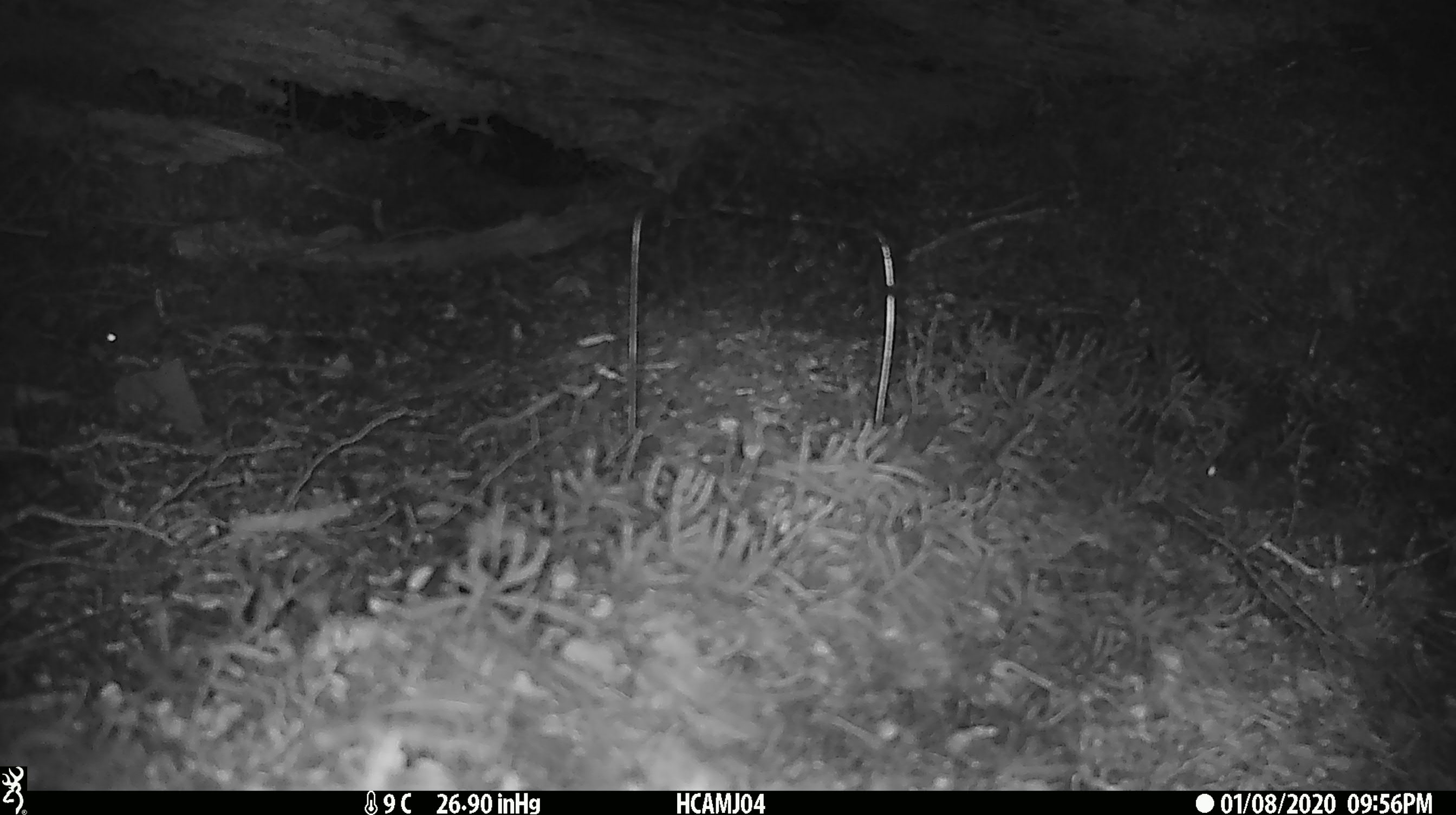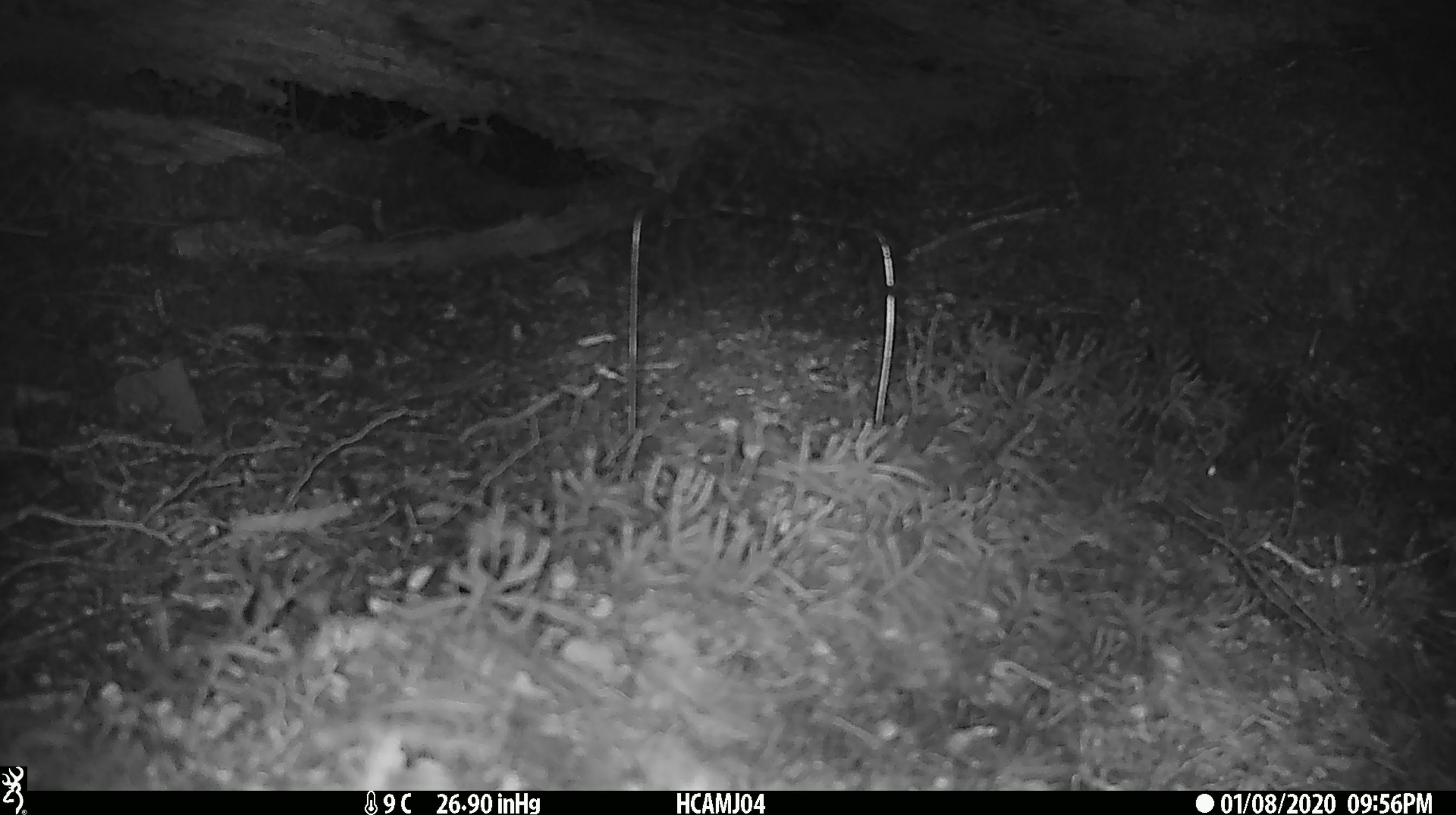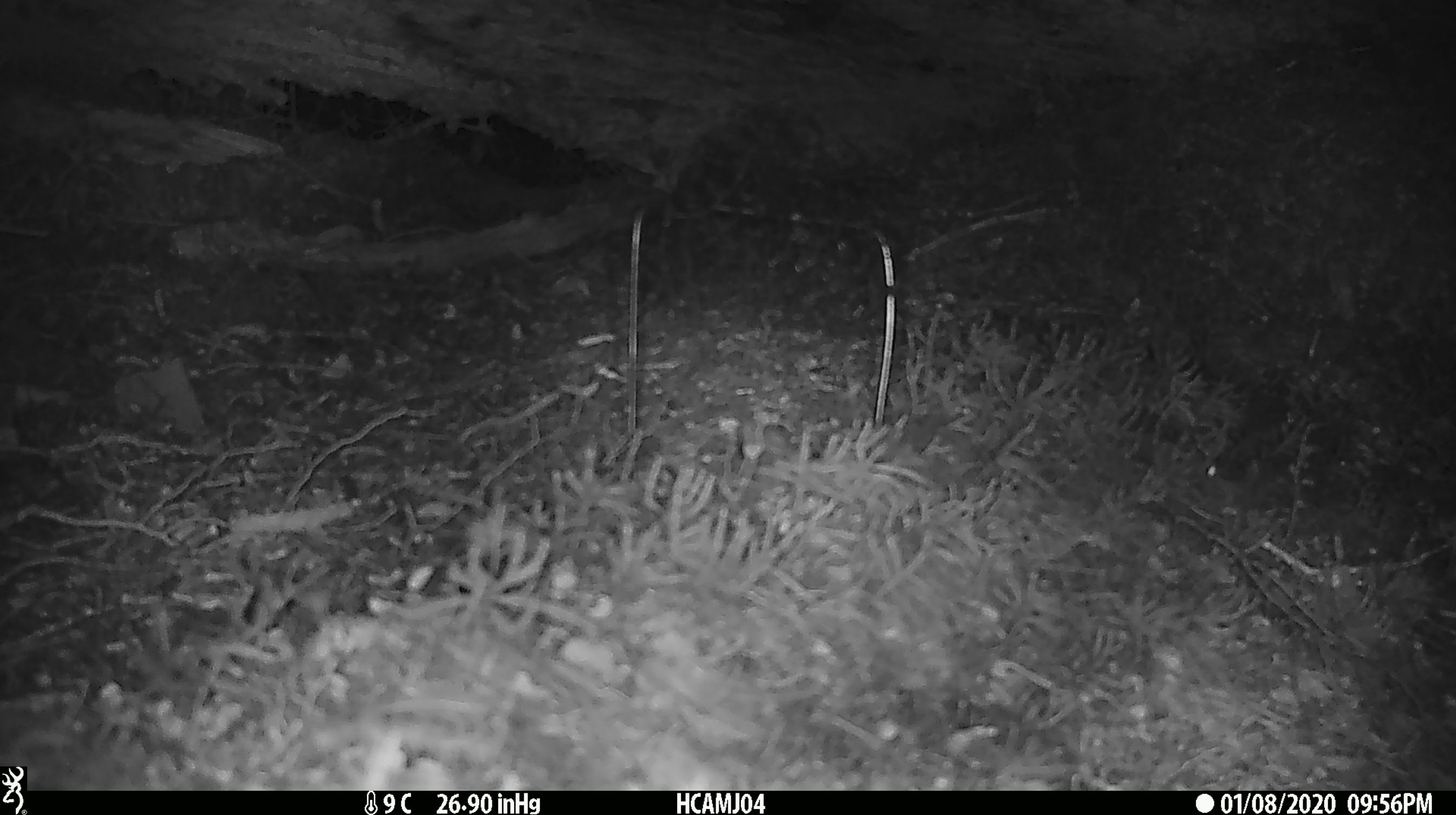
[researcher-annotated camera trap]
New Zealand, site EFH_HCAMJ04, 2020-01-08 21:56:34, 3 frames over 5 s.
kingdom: Animalia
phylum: Chordata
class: Mammalia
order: Rodentia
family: Muridae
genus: Mus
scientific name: Mus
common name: mouse